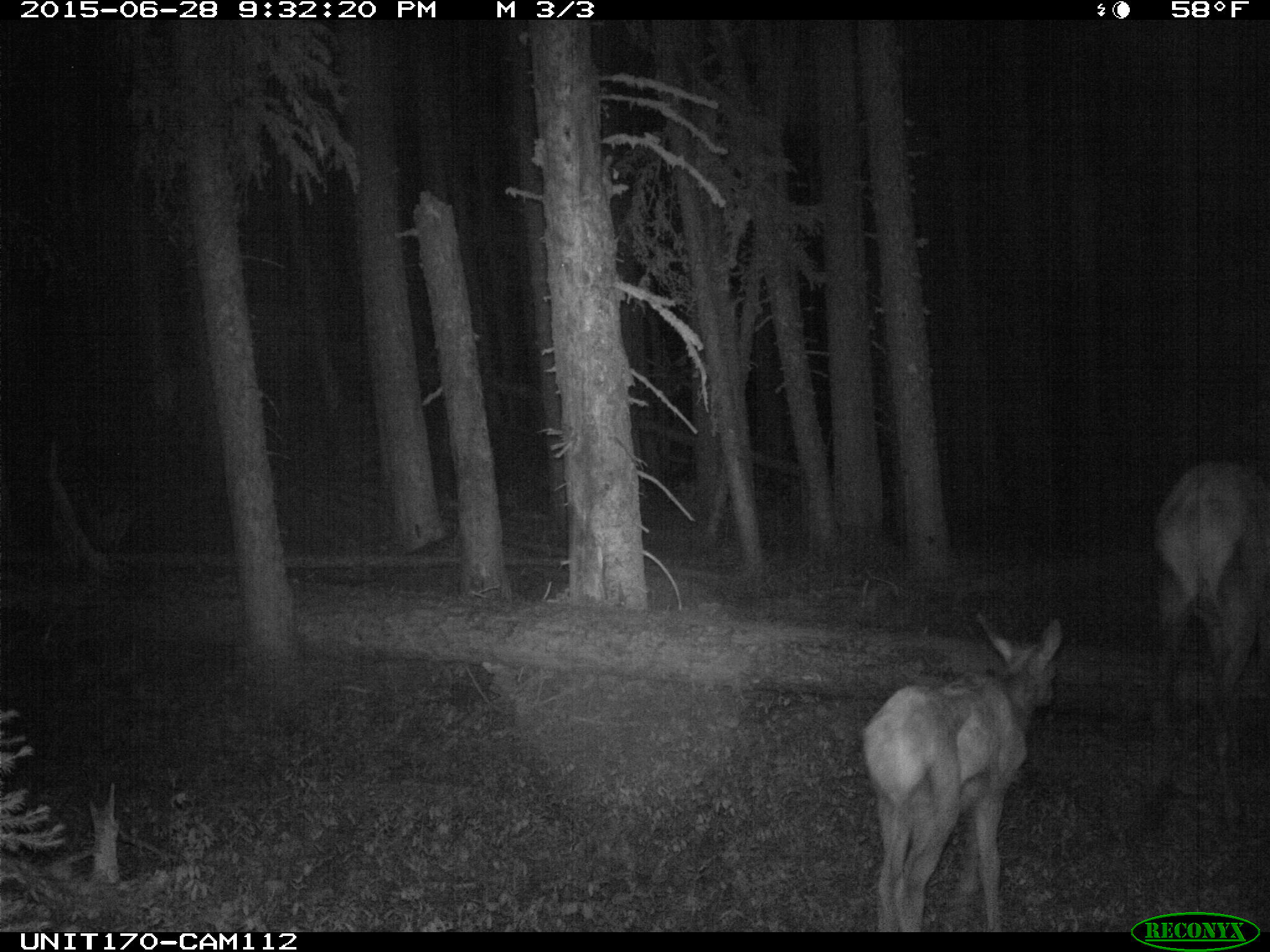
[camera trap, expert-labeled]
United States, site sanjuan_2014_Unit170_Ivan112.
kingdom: Animalia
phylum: Chordata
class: Mammalia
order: Artiodactyla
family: Cervidae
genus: Cervus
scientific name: Cervus elaphus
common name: red deer